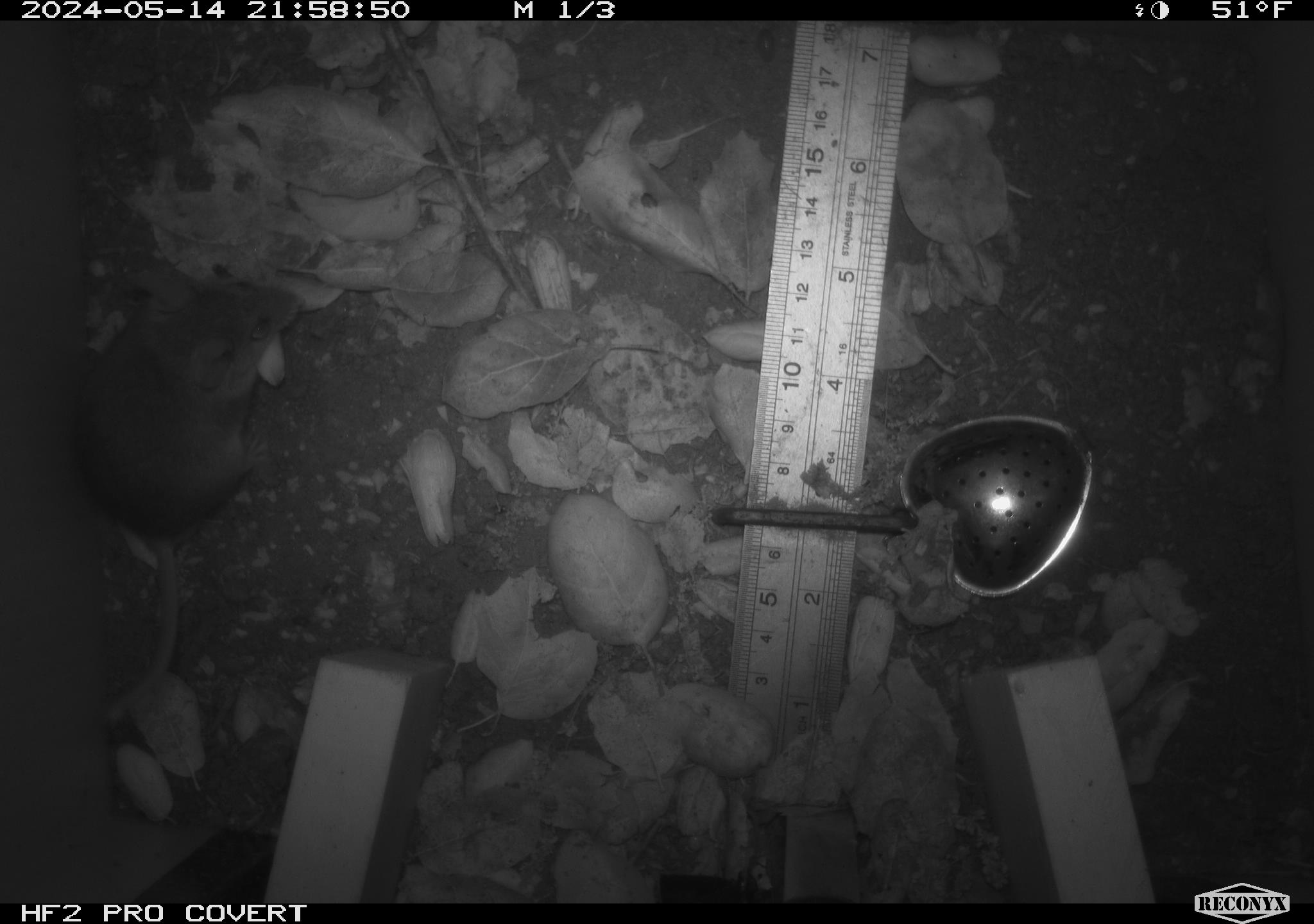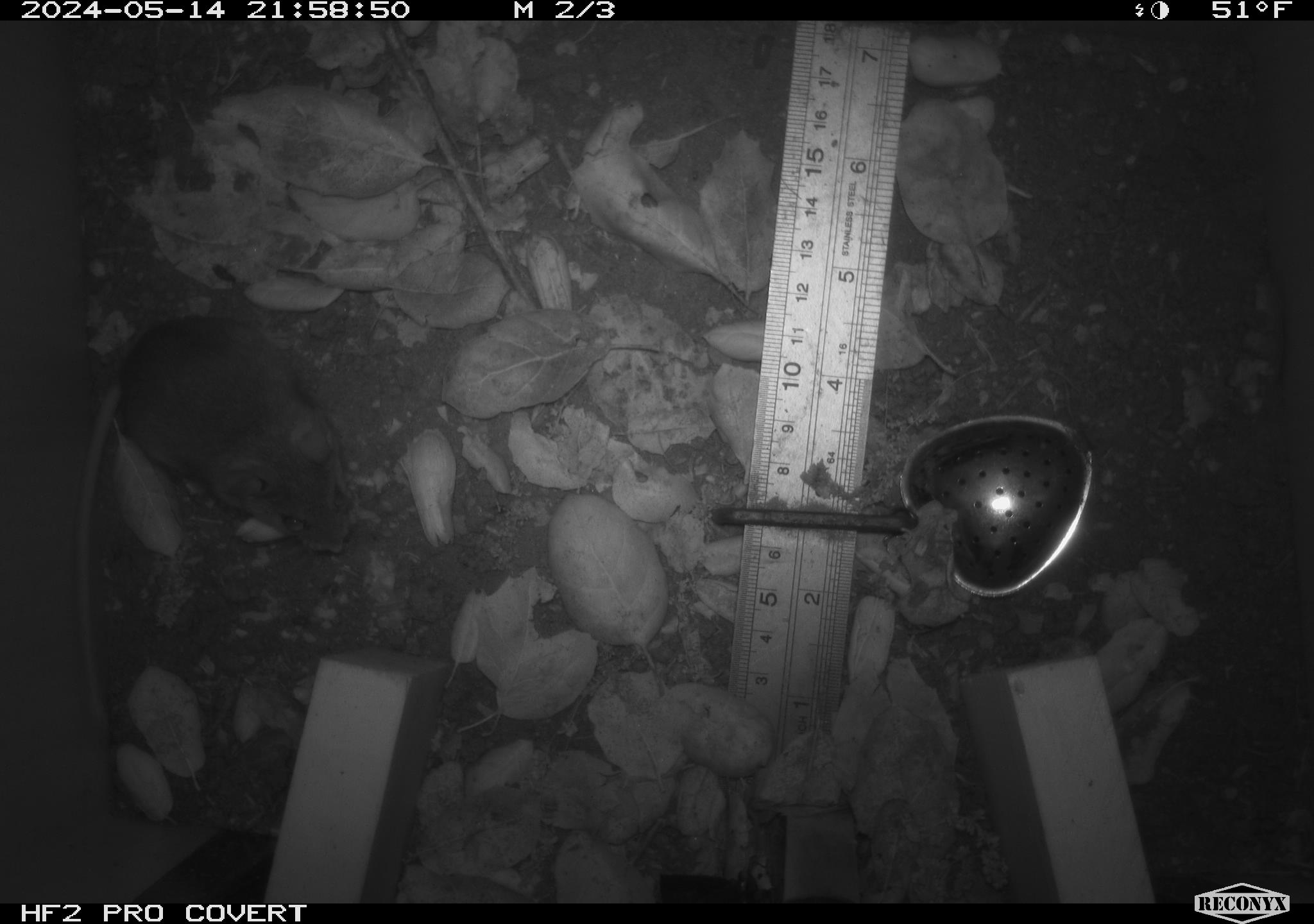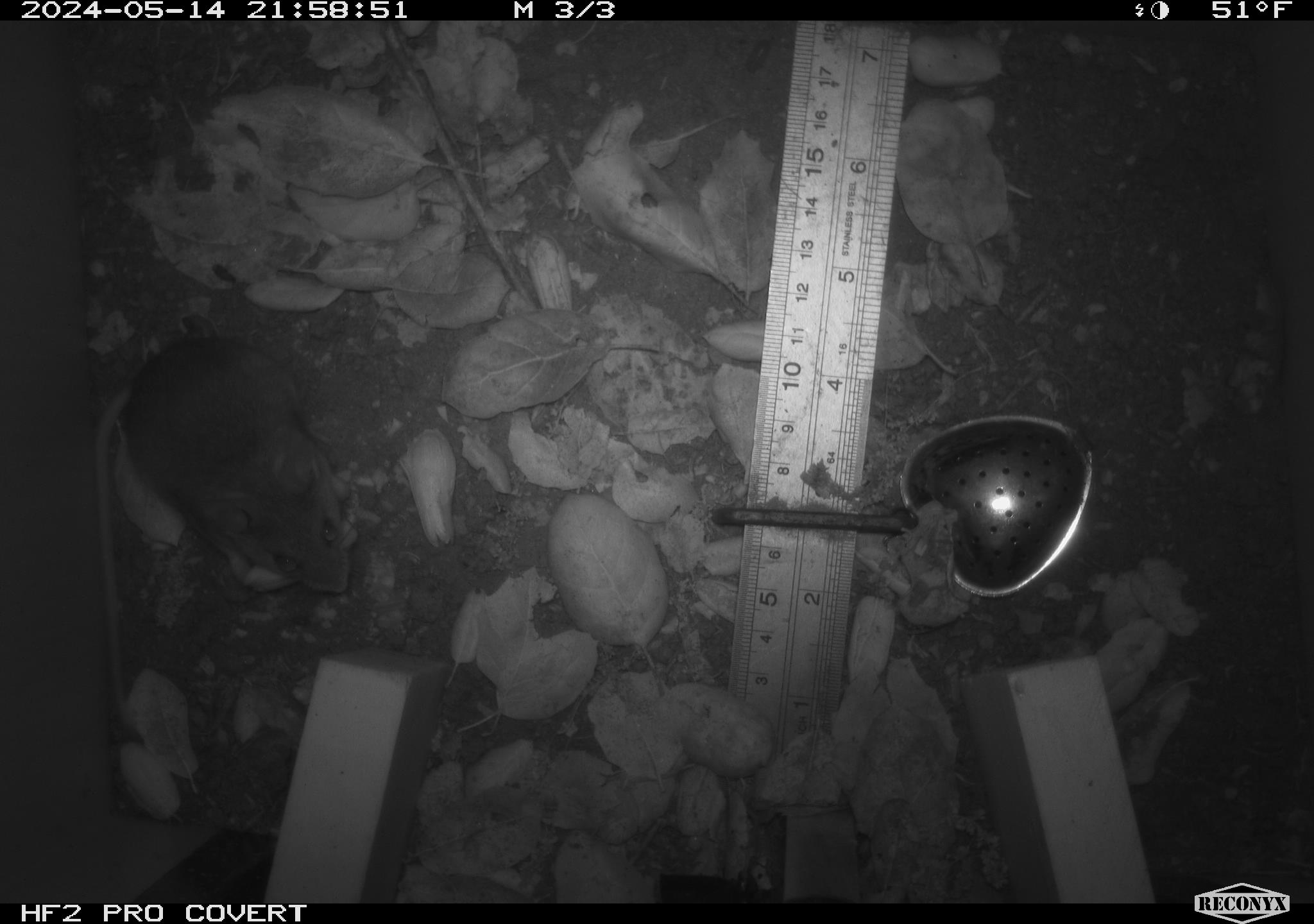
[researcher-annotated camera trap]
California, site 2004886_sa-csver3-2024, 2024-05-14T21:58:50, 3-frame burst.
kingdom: Animalia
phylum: Chordata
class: Mammalia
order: Rodentia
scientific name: Rodentia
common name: rodent